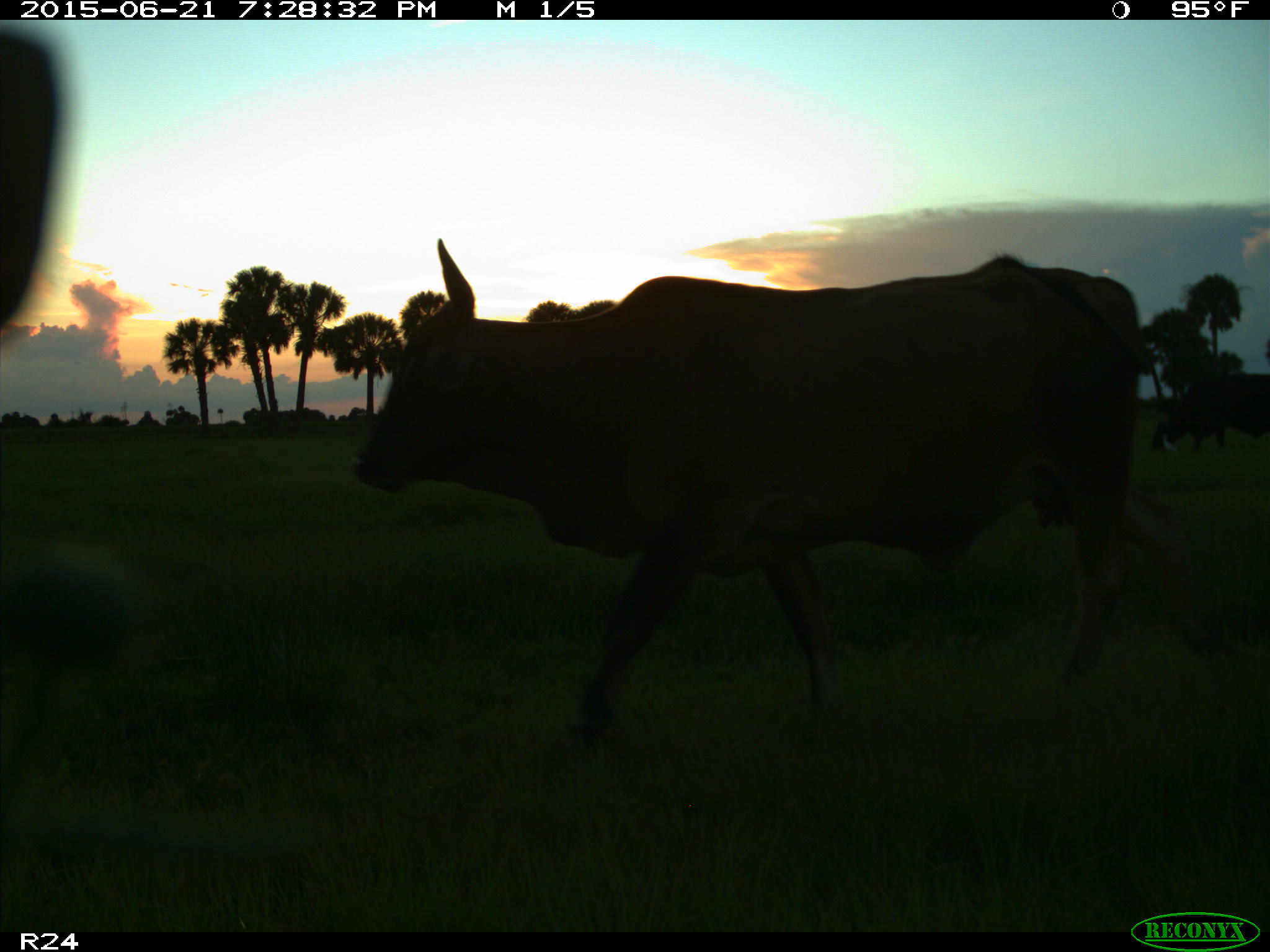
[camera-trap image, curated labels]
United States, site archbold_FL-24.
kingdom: Animalia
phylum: Chordata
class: Mammalia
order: Artiodactyla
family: Bovidae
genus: Bos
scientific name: Bos taurus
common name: domestic cow